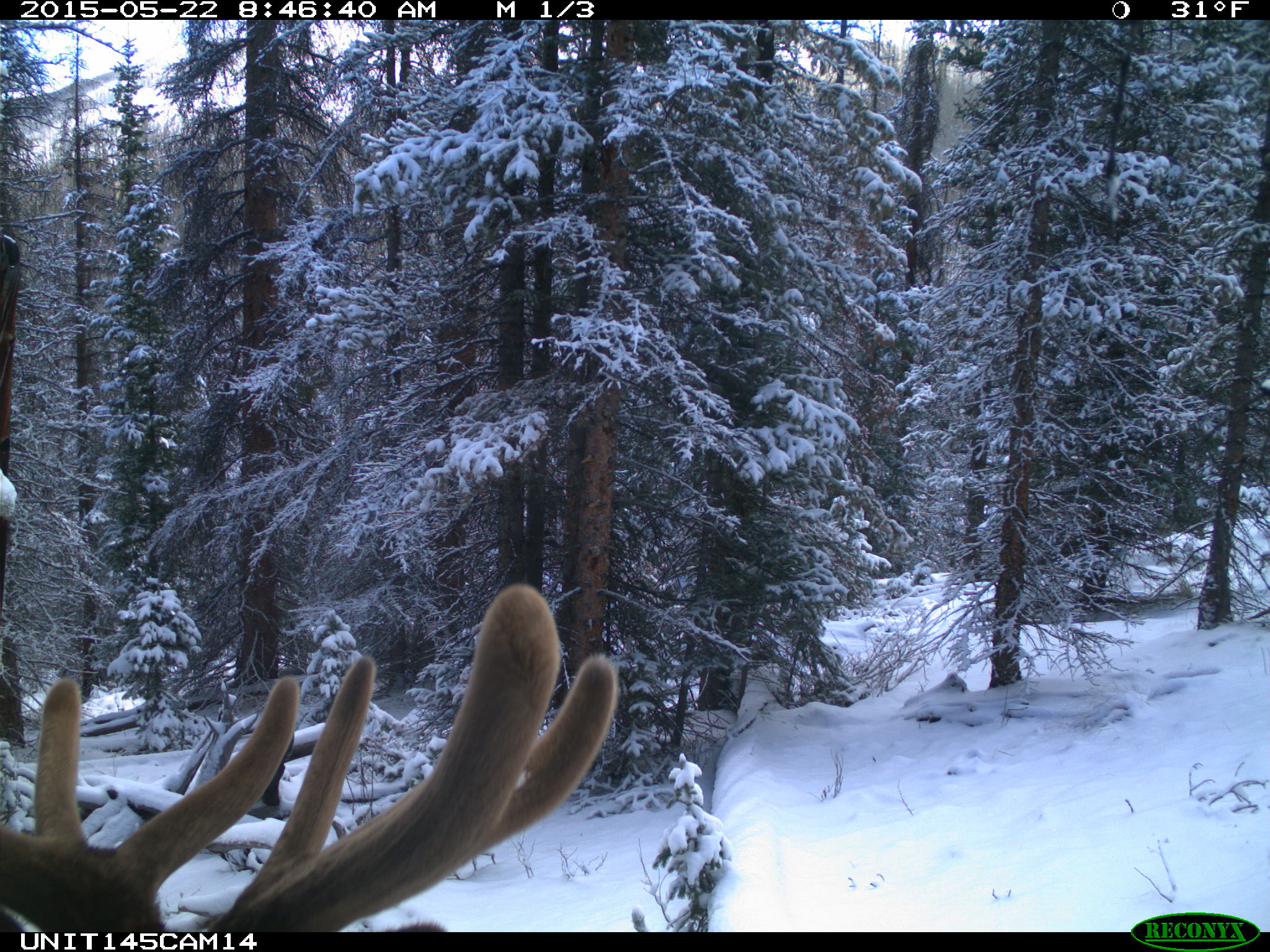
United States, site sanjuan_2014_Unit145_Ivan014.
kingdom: Animalia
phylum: Chordata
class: Mammalia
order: Artiodactyla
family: Cervidae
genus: Cervus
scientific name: Cervus elaphus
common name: red deer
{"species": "Cervus elaphus (red deer)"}